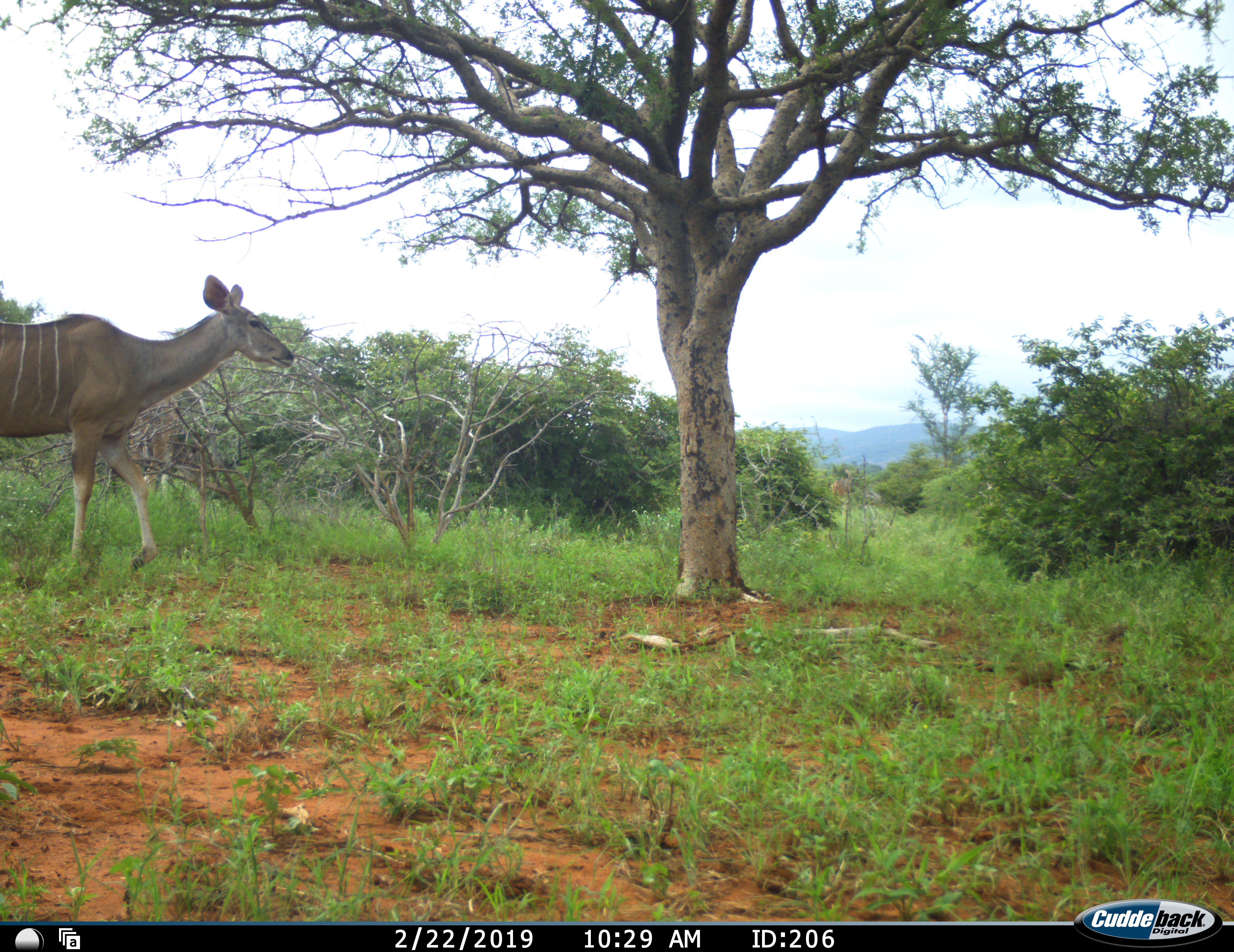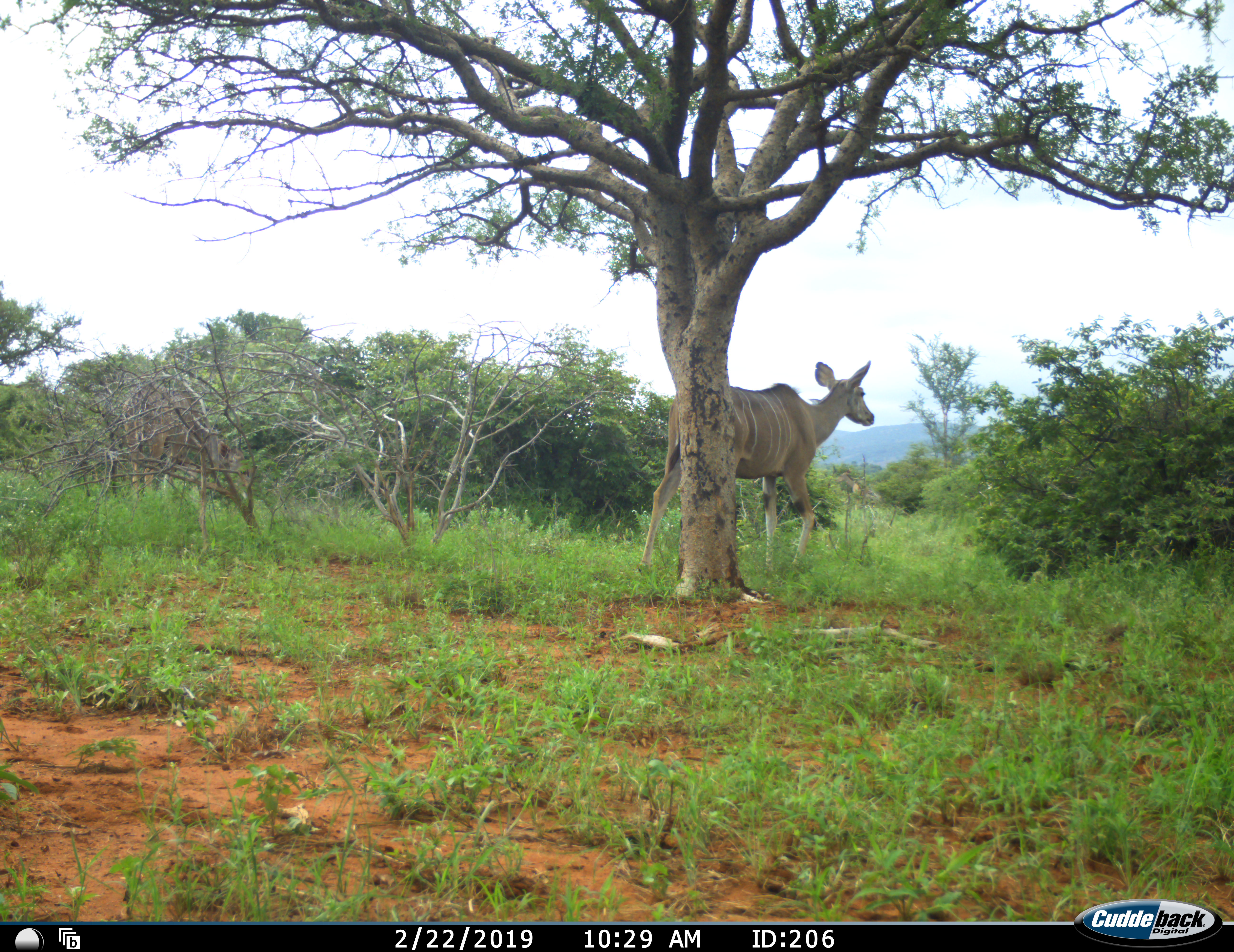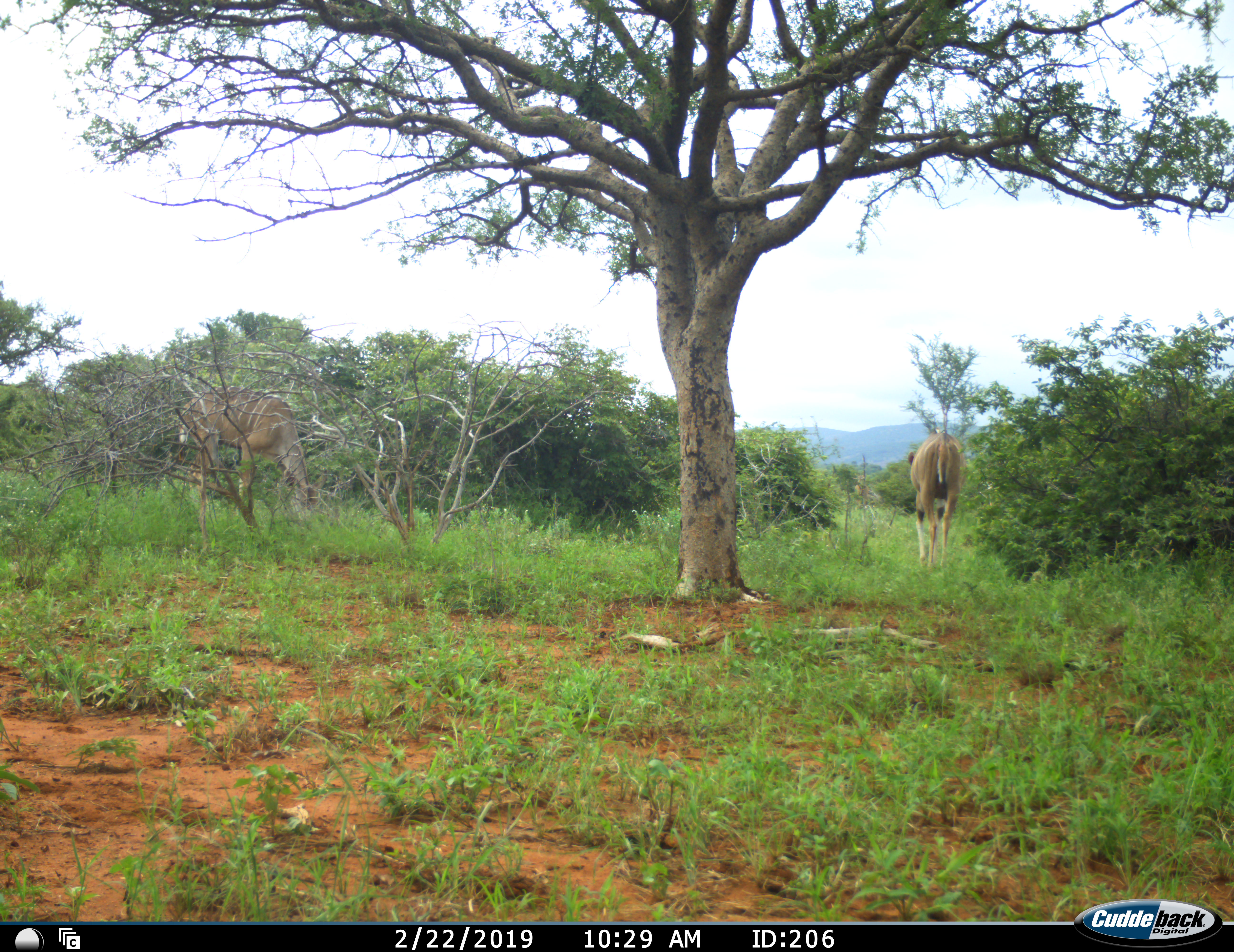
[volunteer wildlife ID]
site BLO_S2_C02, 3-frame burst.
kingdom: Animalia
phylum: Chordata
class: Mammalia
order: Artiodactyla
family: Bovidae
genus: Tragelaphus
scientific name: Tragelaphus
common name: kudu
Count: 2.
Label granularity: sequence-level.